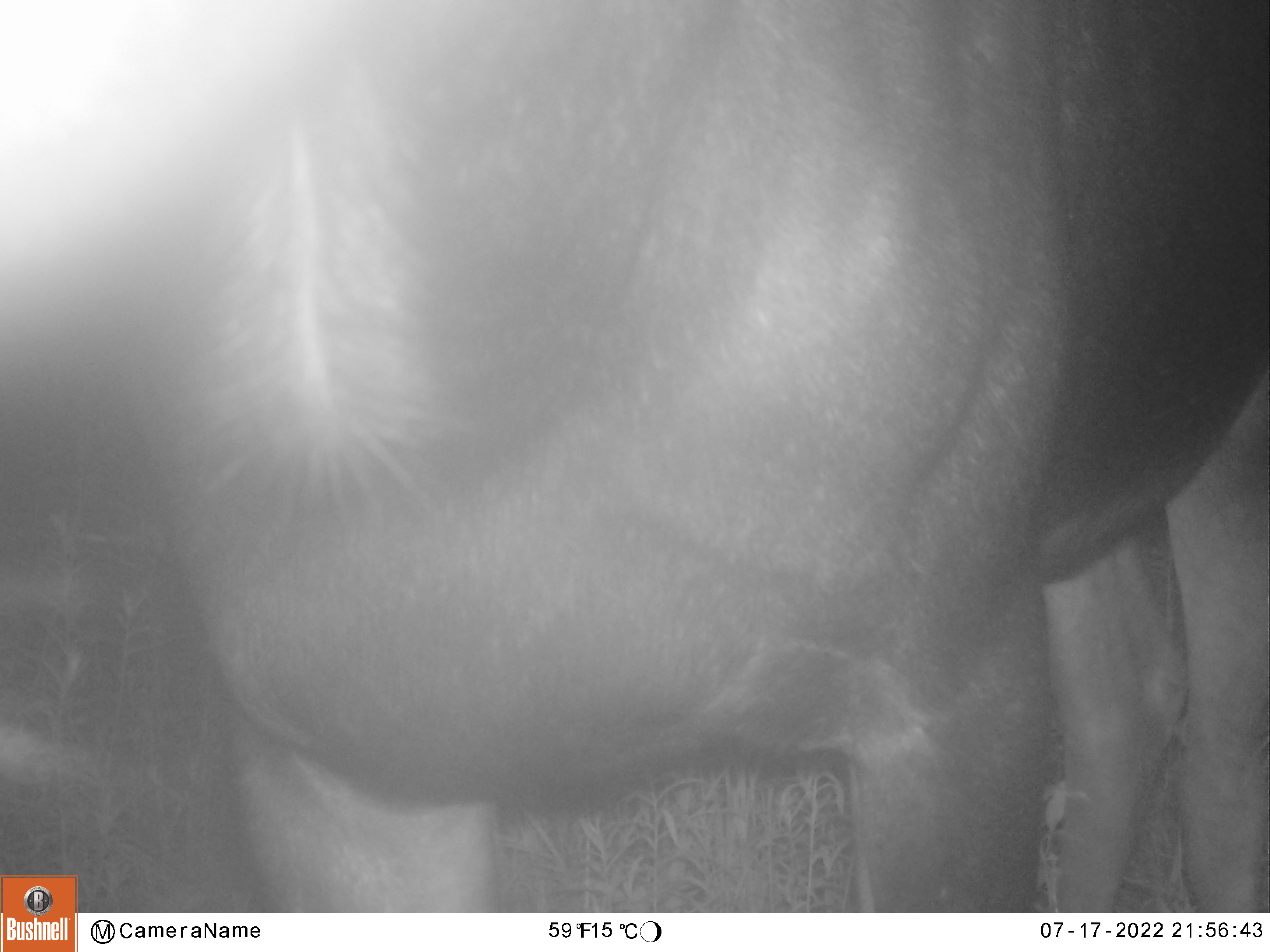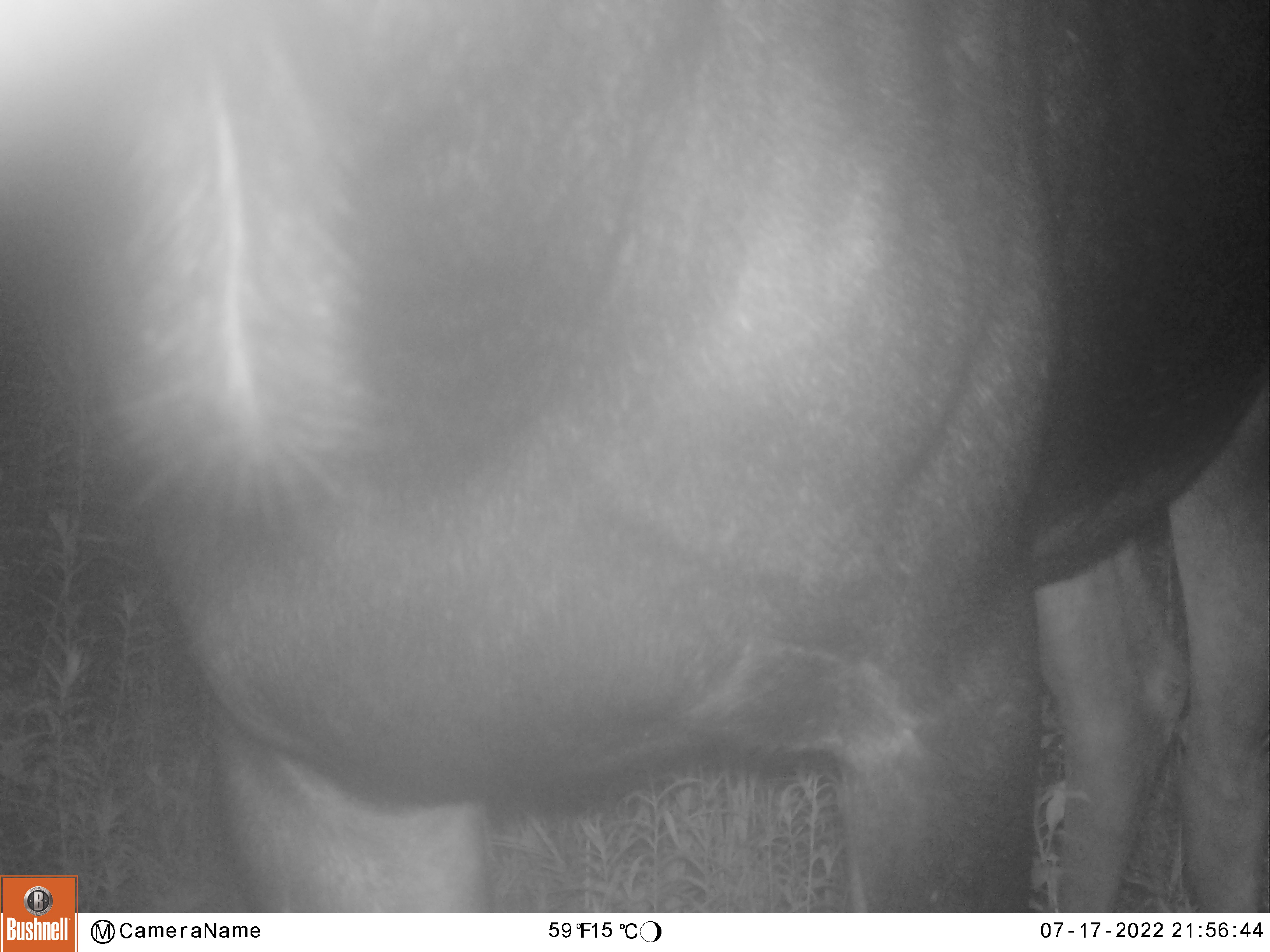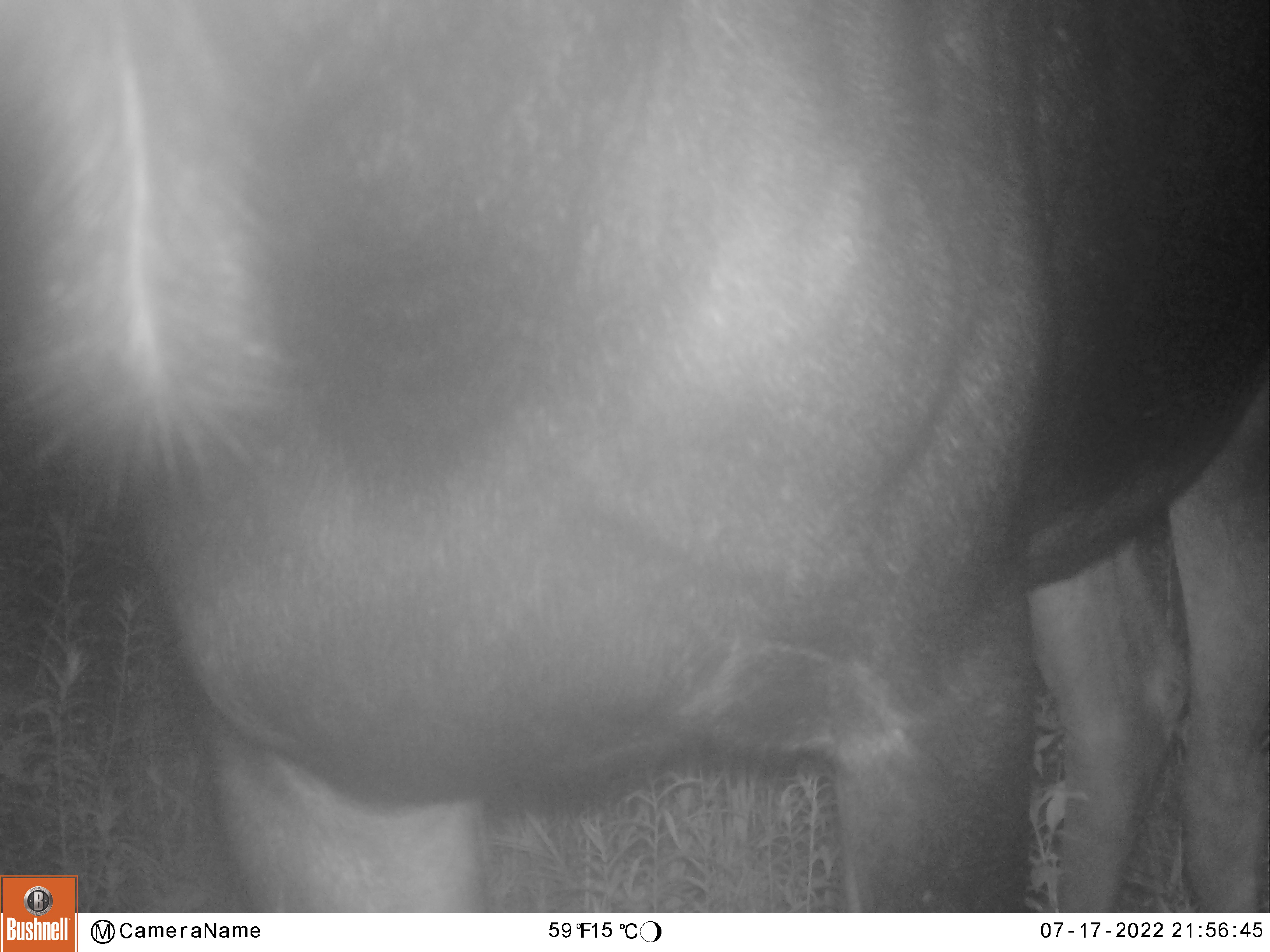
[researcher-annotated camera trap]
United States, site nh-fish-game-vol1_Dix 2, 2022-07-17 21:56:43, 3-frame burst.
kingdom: Animalia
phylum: Chordata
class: Mammalia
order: Artiodactyla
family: Cervidae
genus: Alces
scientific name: Alces alces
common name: moose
Moose (Alces alces).